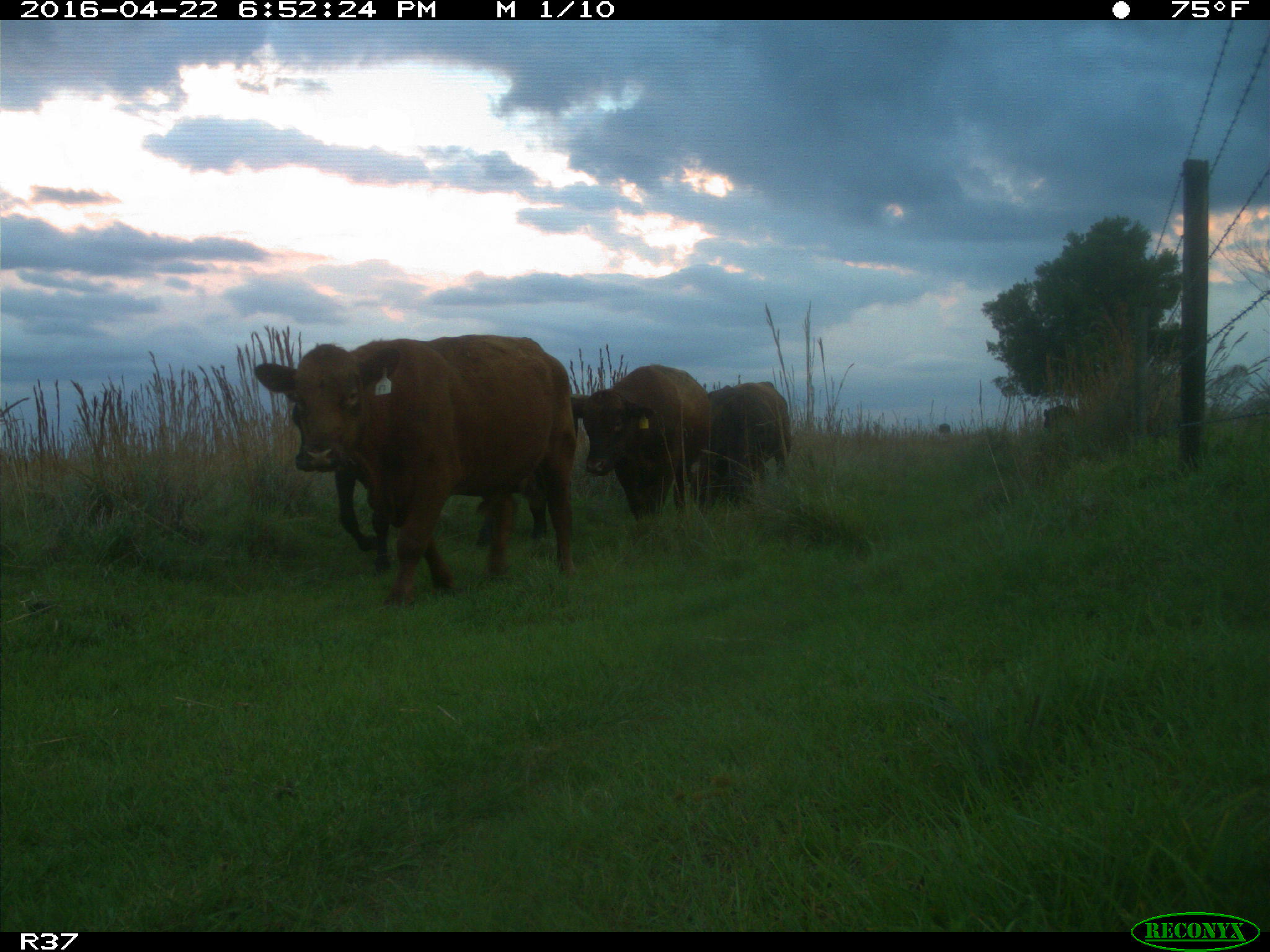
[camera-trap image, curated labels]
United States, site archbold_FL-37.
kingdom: Animalia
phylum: Chordata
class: Mammalia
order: Artiodactyla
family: Bovidae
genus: Bos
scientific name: Bos taurus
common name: domestic cow